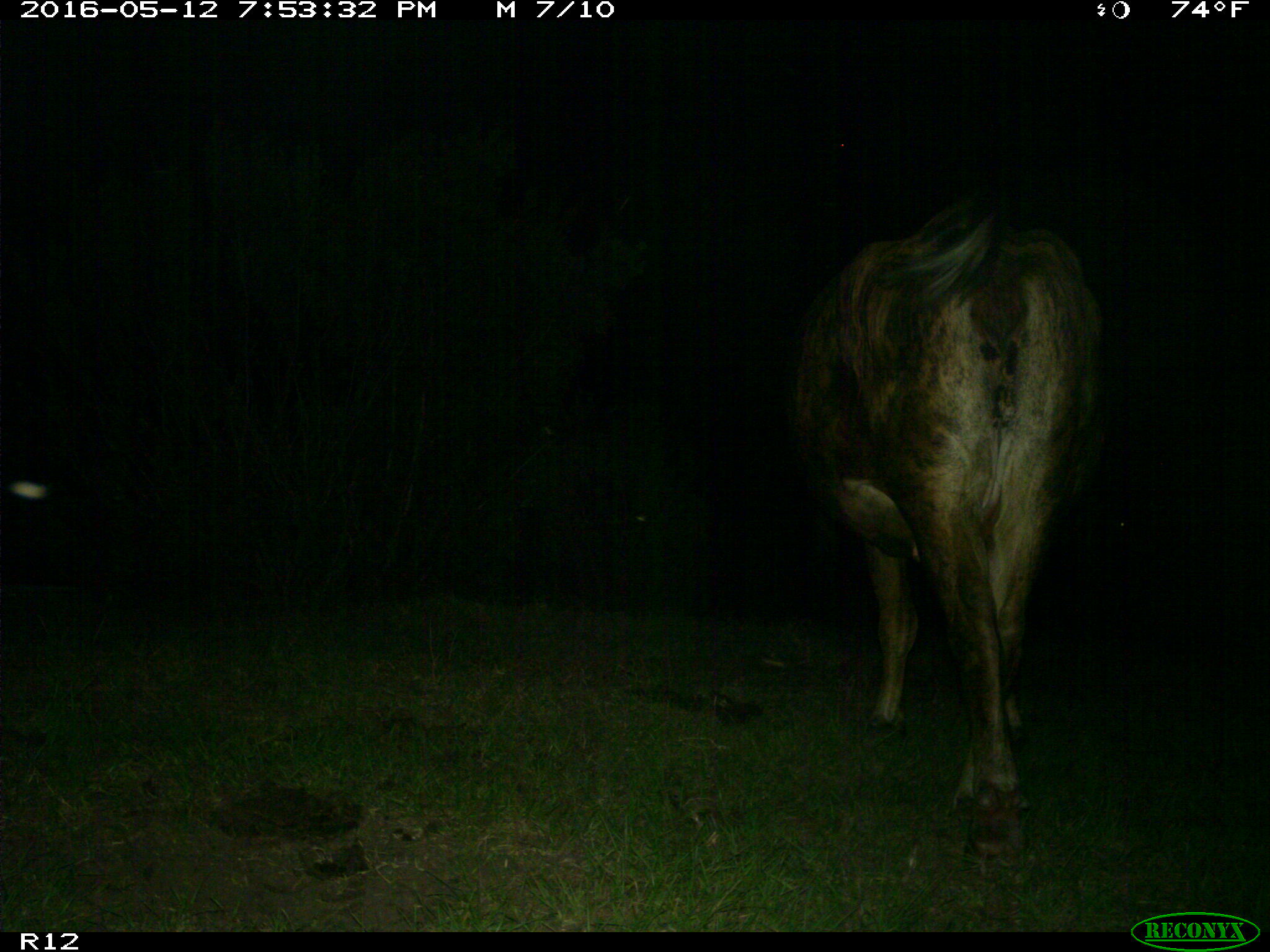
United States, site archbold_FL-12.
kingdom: Animalia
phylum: Chordata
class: Mammalia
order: Artiodactyla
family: Bovidae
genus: Bos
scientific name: Bos taurus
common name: domestic cow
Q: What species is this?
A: Bos taurus (domestic cow).